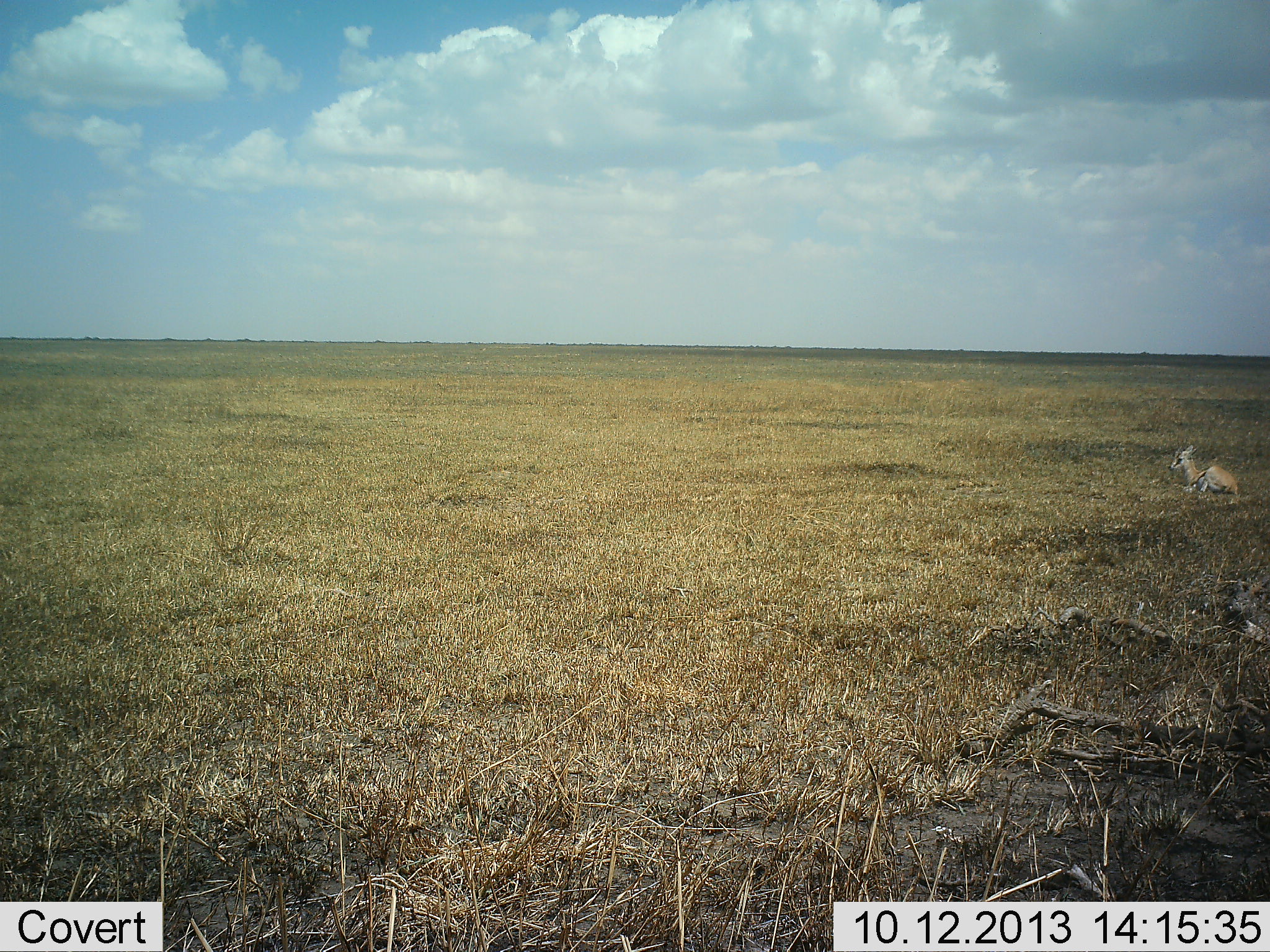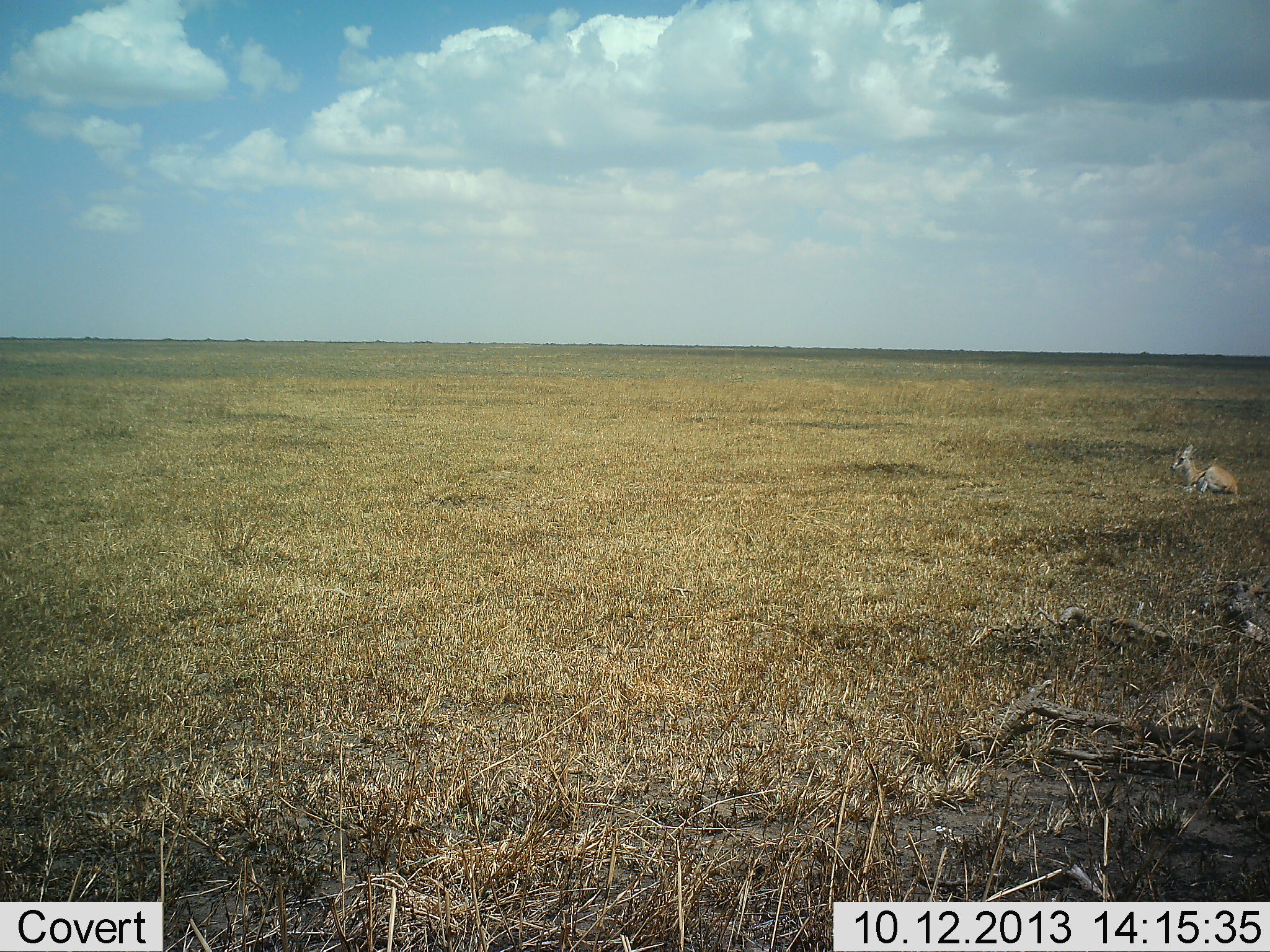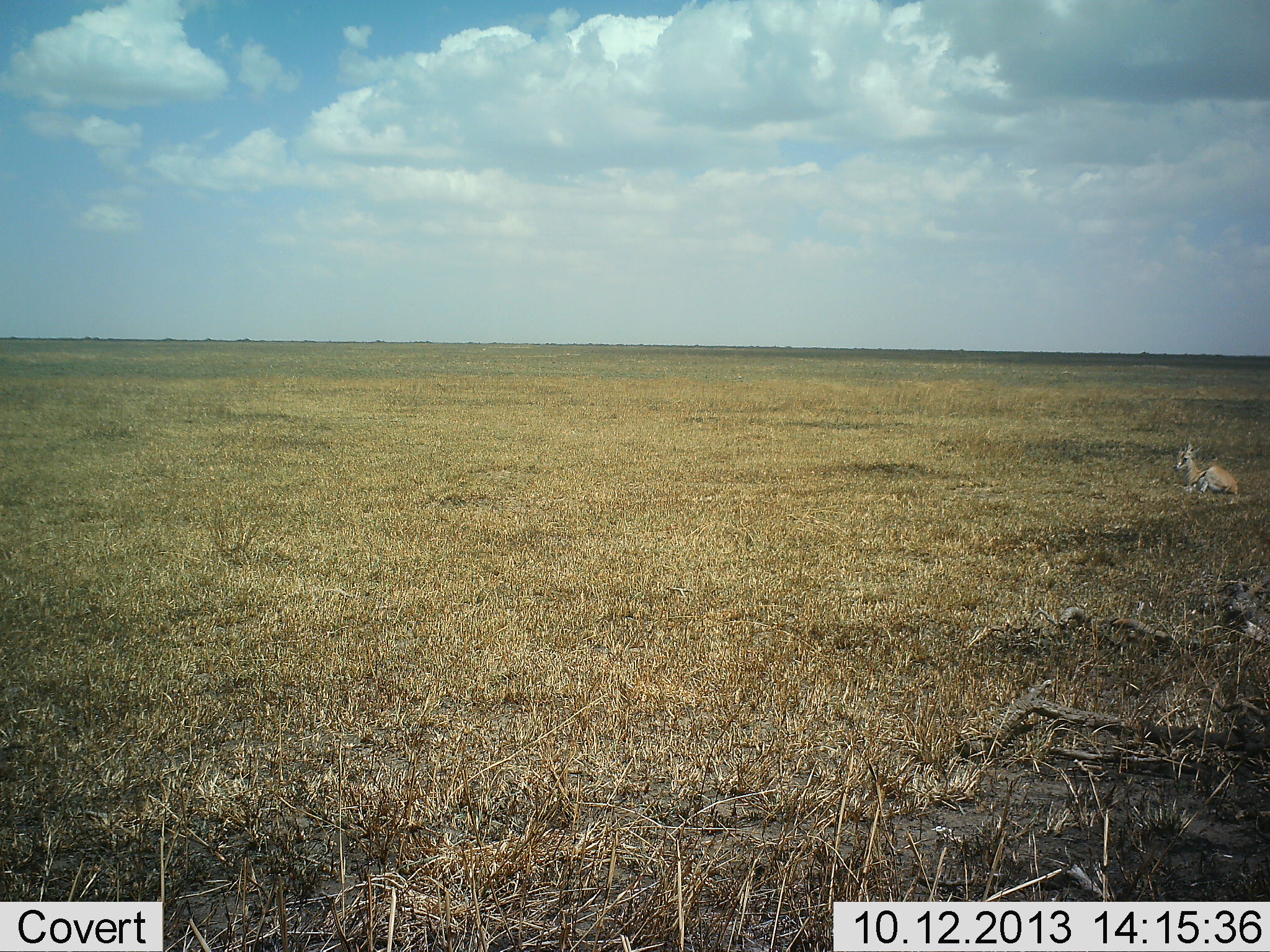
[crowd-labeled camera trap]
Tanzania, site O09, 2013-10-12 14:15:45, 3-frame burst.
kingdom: Animalia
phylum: Chordata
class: Mammalia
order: Artiodactyla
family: Bovidae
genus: Eudorcas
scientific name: Eudorcas thomsonii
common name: thomson's gazelle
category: gazellethomsons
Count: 1.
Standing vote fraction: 3%.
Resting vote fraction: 90%.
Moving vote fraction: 7%.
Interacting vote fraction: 0%.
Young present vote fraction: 3%.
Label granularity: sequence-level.